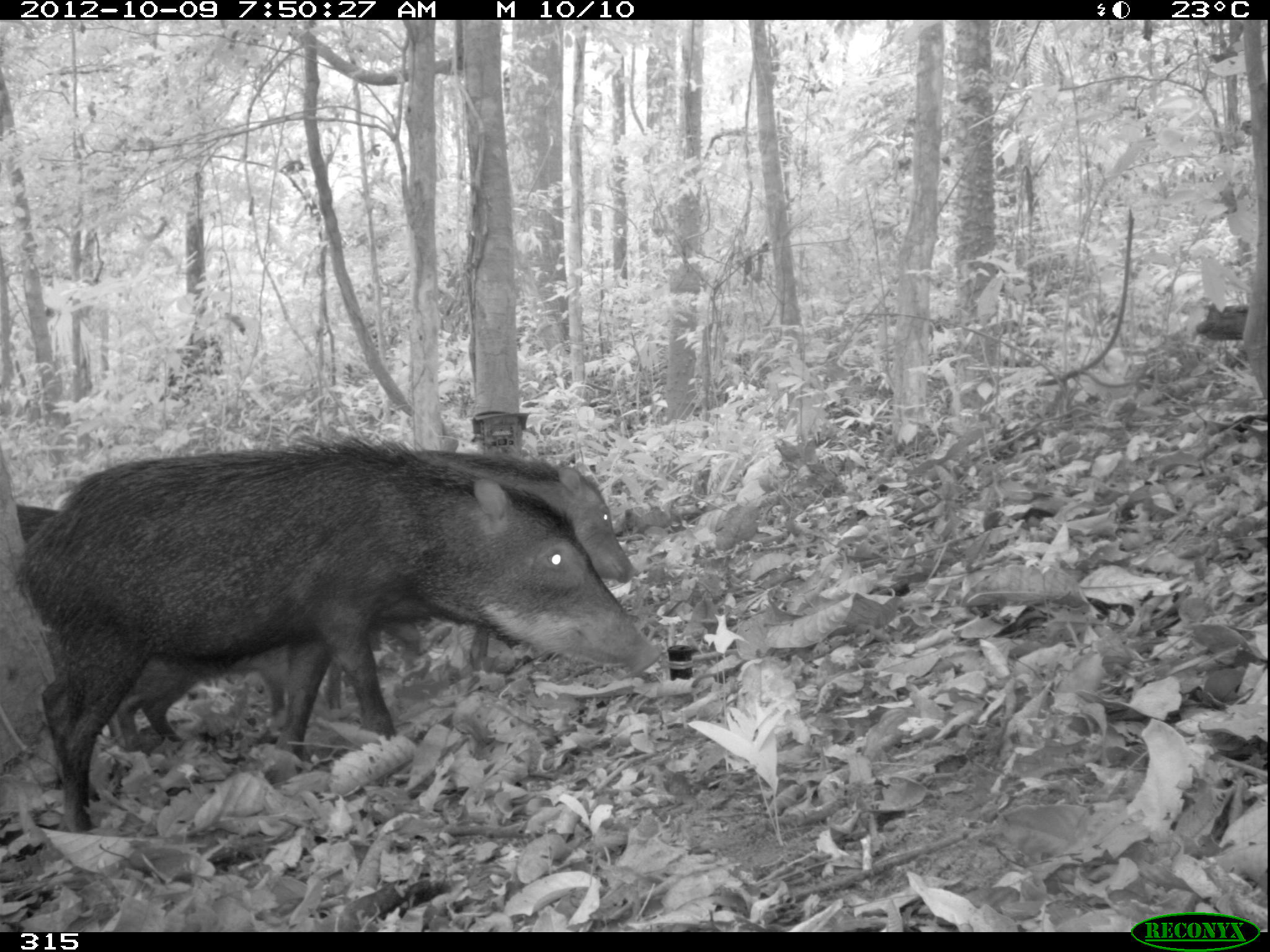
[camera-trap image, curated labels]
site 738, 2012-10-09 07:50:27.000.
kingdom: Animalia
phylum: Chordata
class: Mammalia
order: Artiodactyla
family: Tayassuidae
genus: Tayassu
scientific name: Tayassu pecari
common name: white-lipped peccary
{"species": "Tayassu pecari (white-lipped peccary)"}